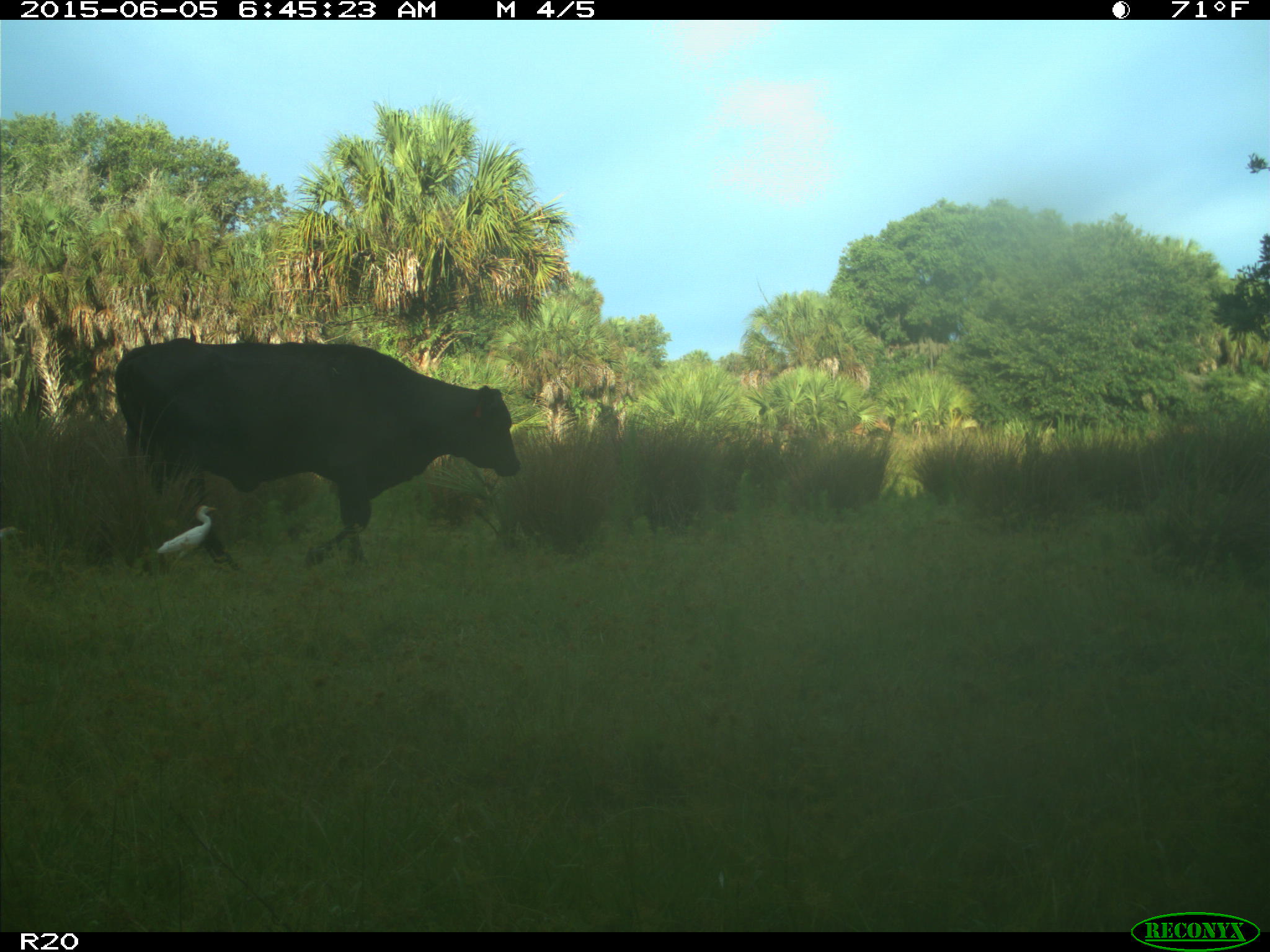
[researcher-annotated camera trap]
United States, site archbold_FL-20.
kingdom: Animalia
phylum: Chordata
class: Mammalia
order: Artiodactyla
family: Bovidae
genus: Bos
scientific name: Bos taurus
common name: domestic cow